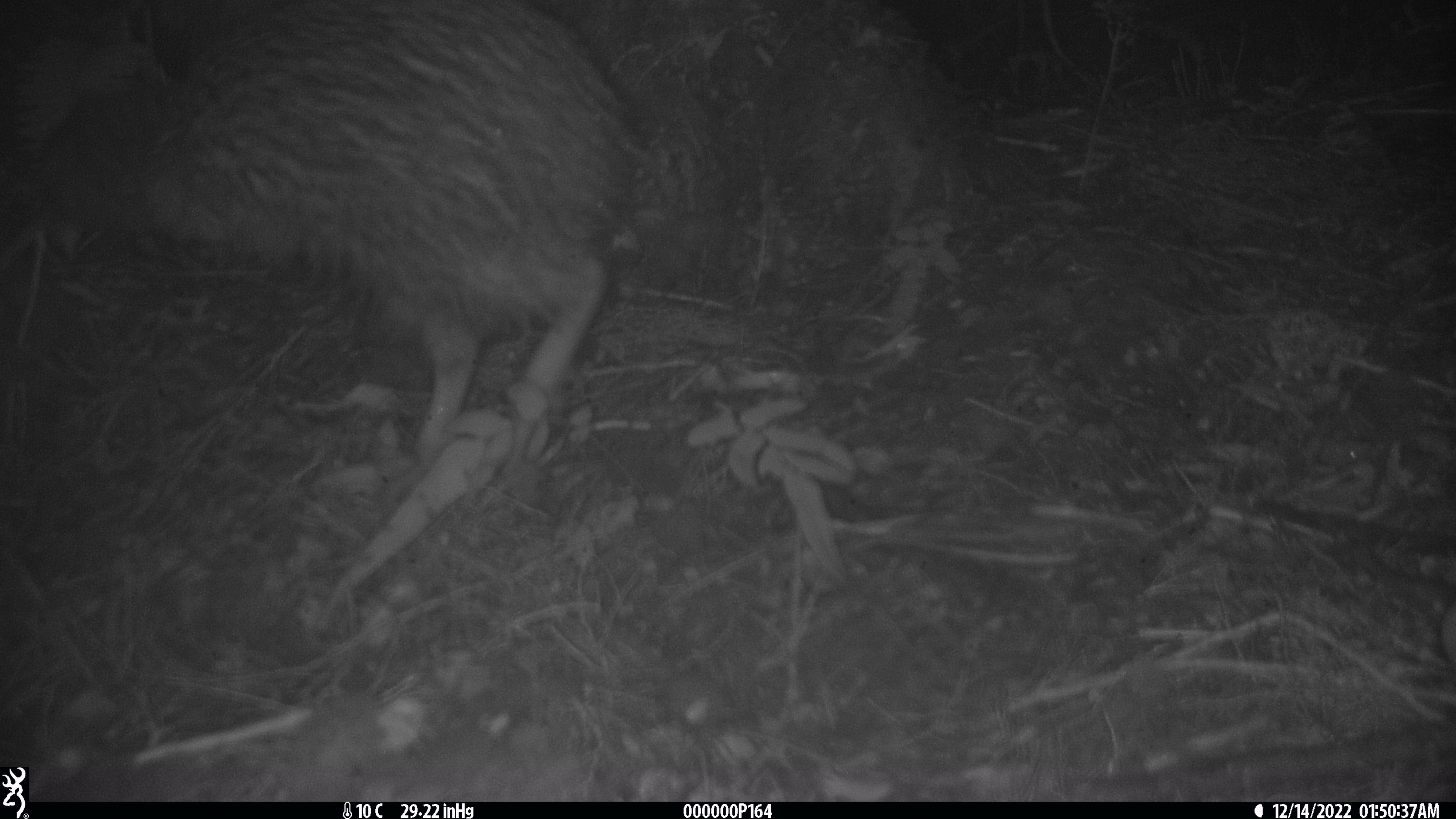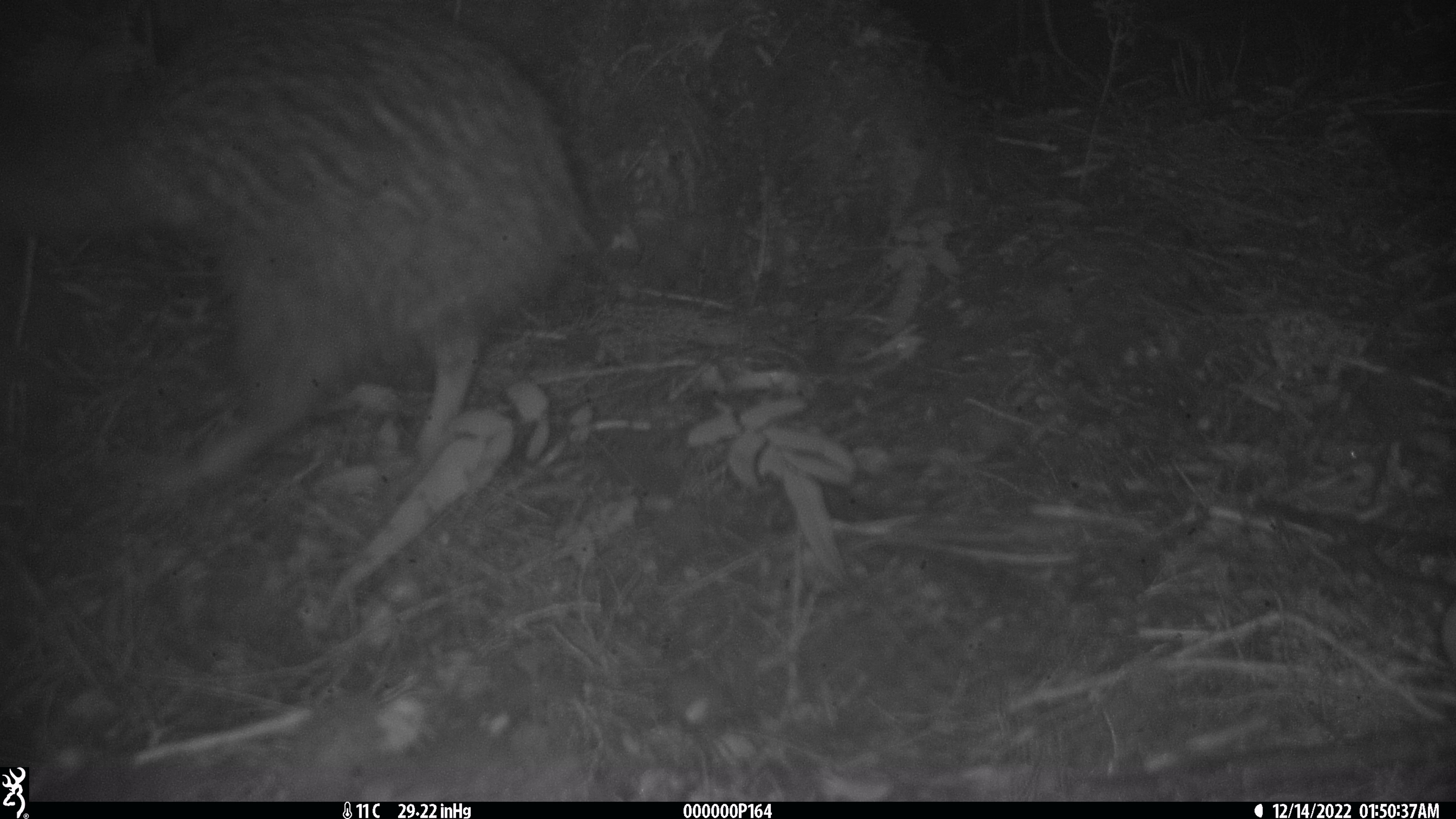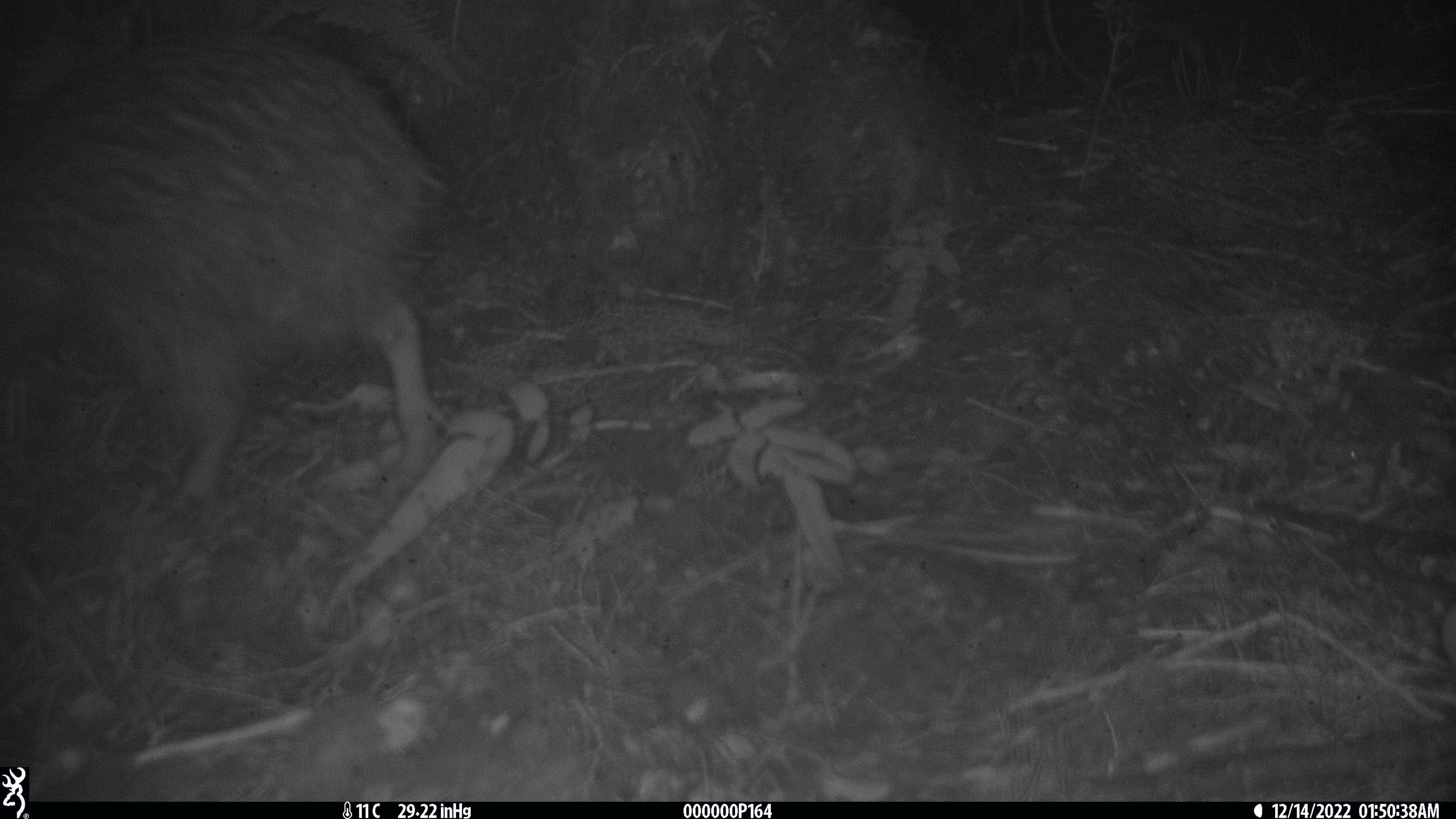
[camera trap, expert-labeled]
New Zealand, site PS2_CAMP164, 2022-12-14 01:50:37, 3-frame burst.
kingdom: Animalia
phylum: Chordata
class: Aves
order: Apterygiformes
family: Apterygidae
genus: Apteryx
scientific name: Apteryx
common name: kiwi